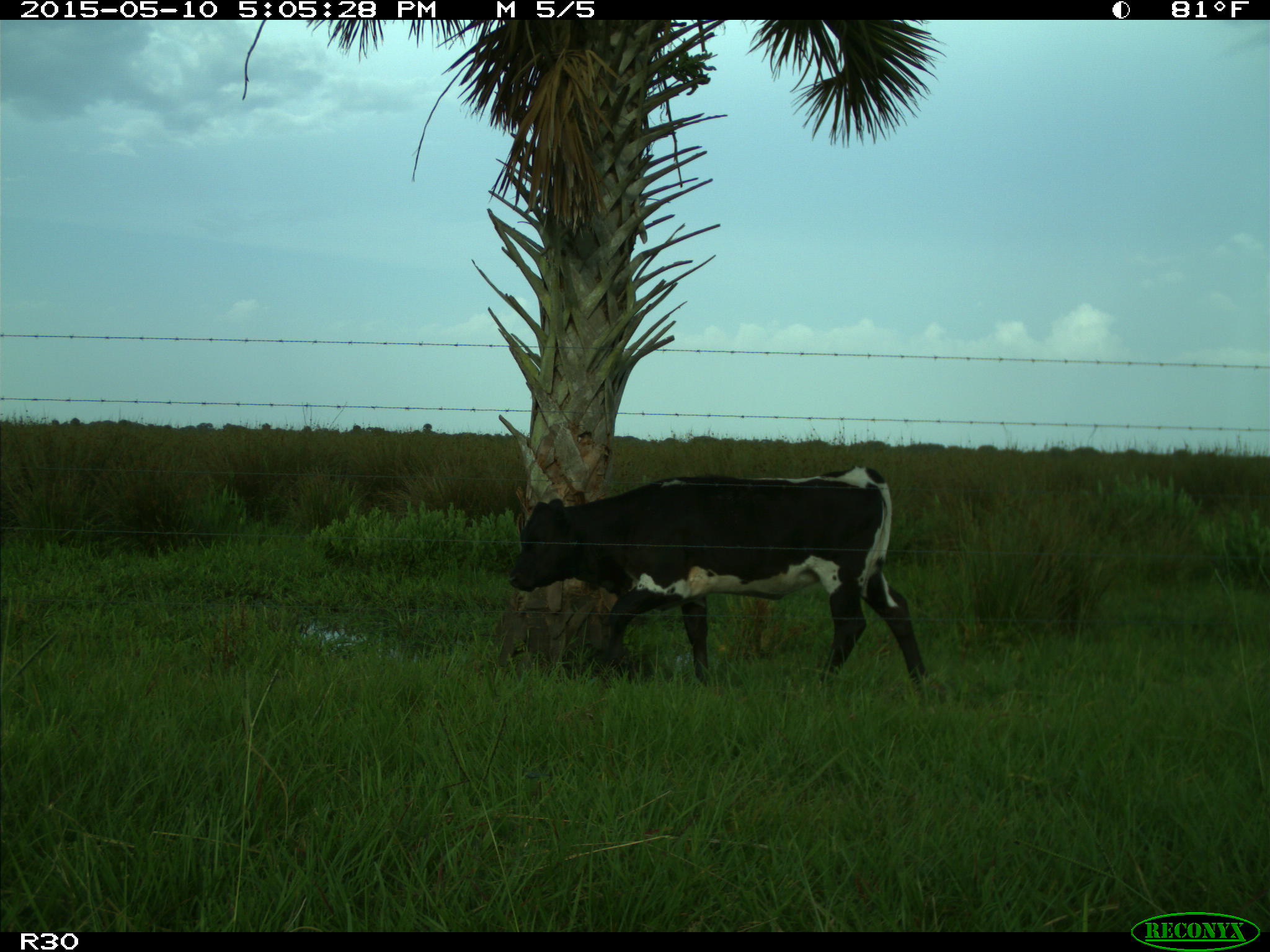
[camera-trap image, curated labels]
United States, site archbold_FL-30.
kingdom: Animalia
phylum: Chordata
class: Mammalia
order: Artiodactyla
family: Bovidae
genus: Bos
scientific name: Bos taurus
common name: domestic cow